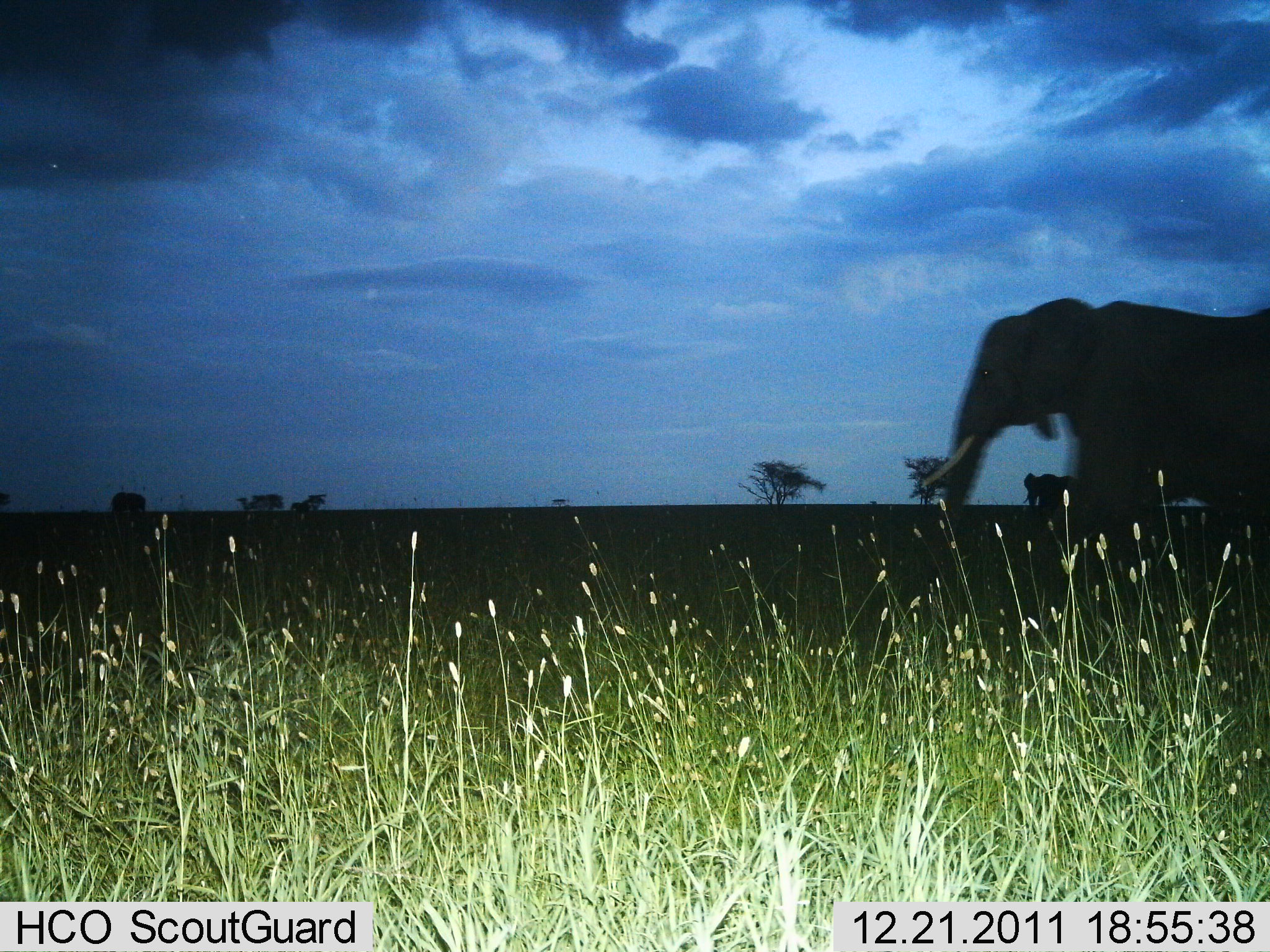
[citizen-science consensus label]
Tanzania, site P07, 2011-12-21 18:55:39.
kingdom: Animalia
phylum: Chordata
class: Mammalia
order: Proboscidea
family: Elephantidae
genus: Loxodonta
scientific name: Loxodonta africana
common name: african bush elephant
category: elephant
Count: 2.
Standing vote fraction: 39%.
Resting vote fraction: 0%.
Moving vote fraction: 72%.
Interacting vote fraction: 0%.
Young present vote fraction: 0%.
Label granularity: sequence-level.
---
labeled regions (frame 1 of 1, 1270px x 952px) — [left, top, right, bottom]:
animal: [922, 297, 1269, 607]